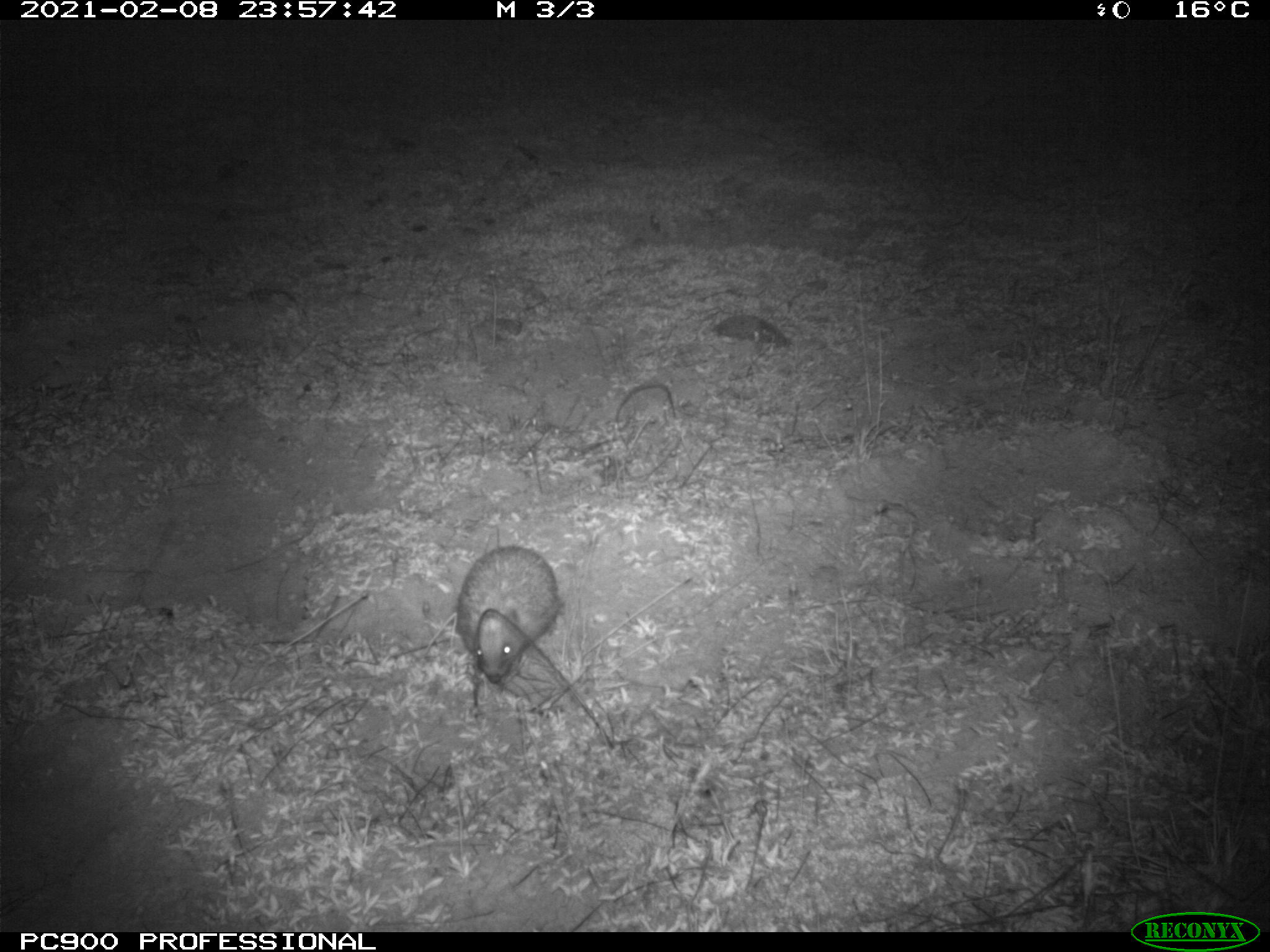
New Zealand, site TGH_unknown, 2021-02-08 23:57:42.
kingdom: Animalia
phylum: Chordata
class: Mammalia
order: Eulipotyphla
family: Erinaceidae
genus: Erinaceus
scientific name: Erinaceus europaeus europaeus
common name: european hedgehog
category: hedgehog